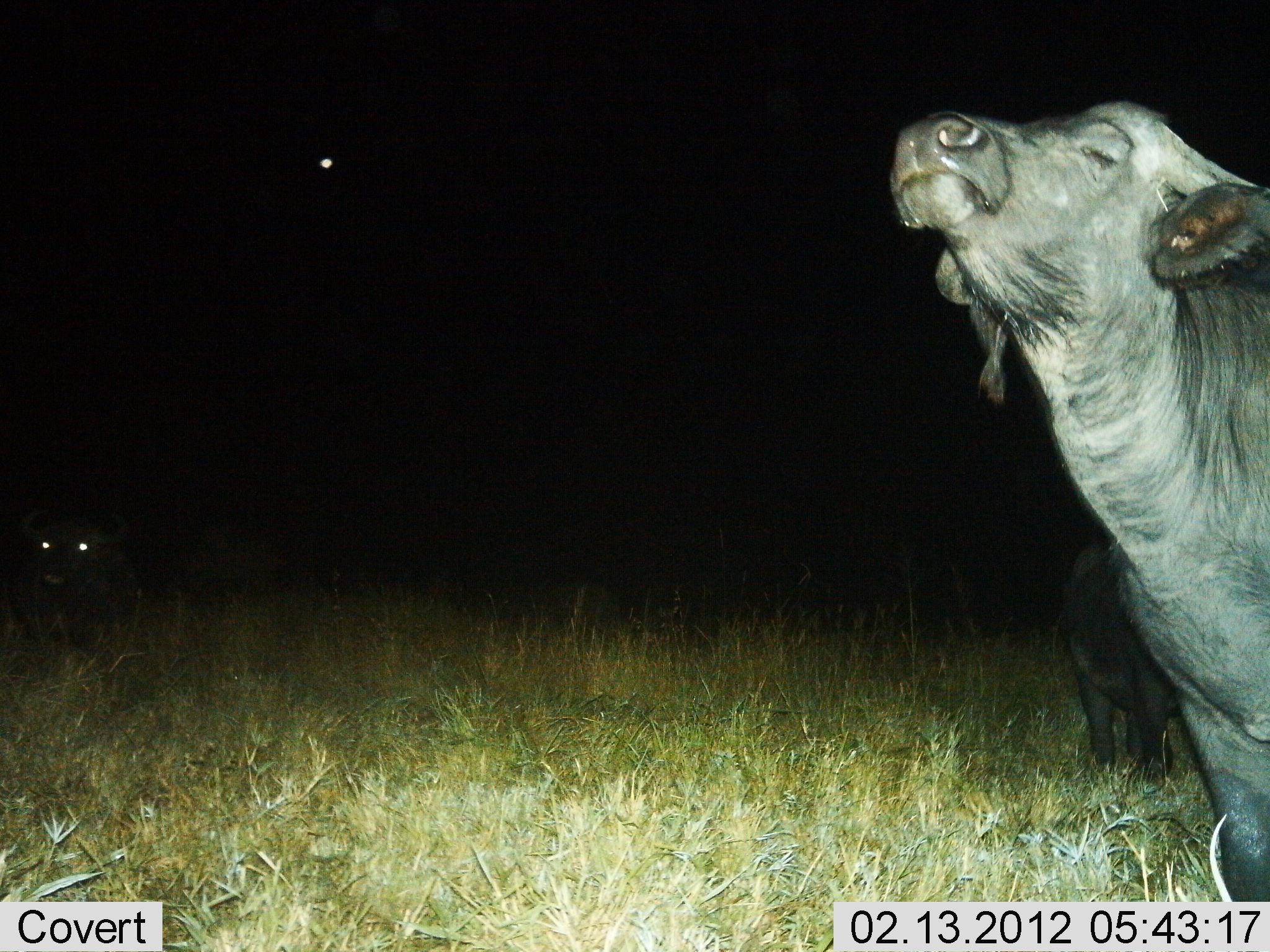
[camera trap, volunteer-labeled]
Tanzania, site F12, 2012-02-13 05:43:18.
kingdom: Animalia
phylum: Chordata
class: Mammalia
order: Artiodactyla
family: Bovidae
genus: Syncerus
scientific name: Syncerus caffer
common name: cape buffalo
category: buffalo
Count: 3.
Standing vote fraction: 94%.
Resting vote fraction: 35%.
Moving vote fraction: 0%.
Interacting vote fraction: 0%.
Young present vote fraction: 18%.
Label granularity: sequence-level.